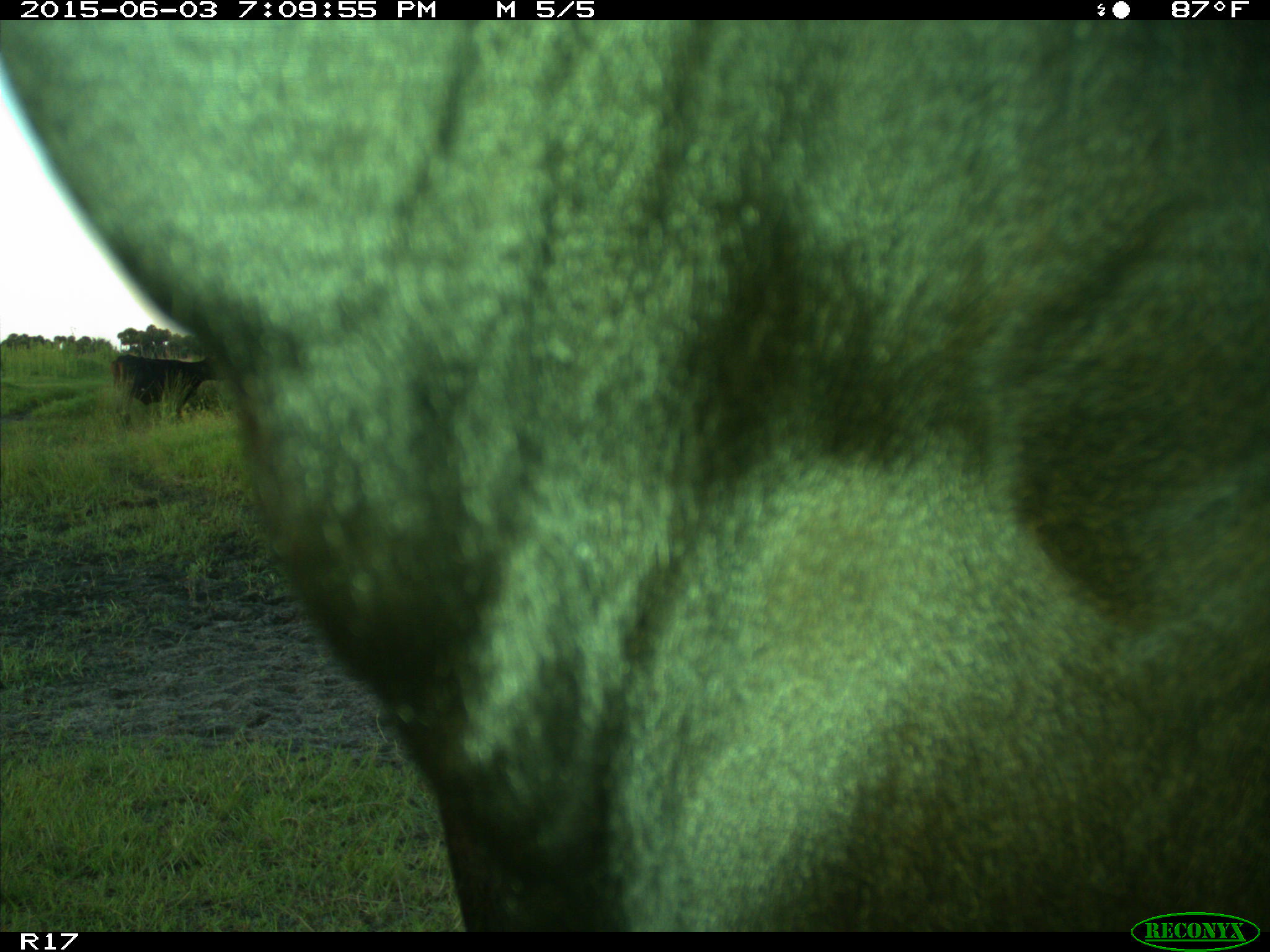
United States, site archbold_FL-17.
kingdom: Animalia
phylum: Chordata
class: Mammalia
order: Artiodactyla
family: Bovidae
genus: Bos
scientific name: Bos taurus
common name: domestic cow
Bos taurus (domestic cow).